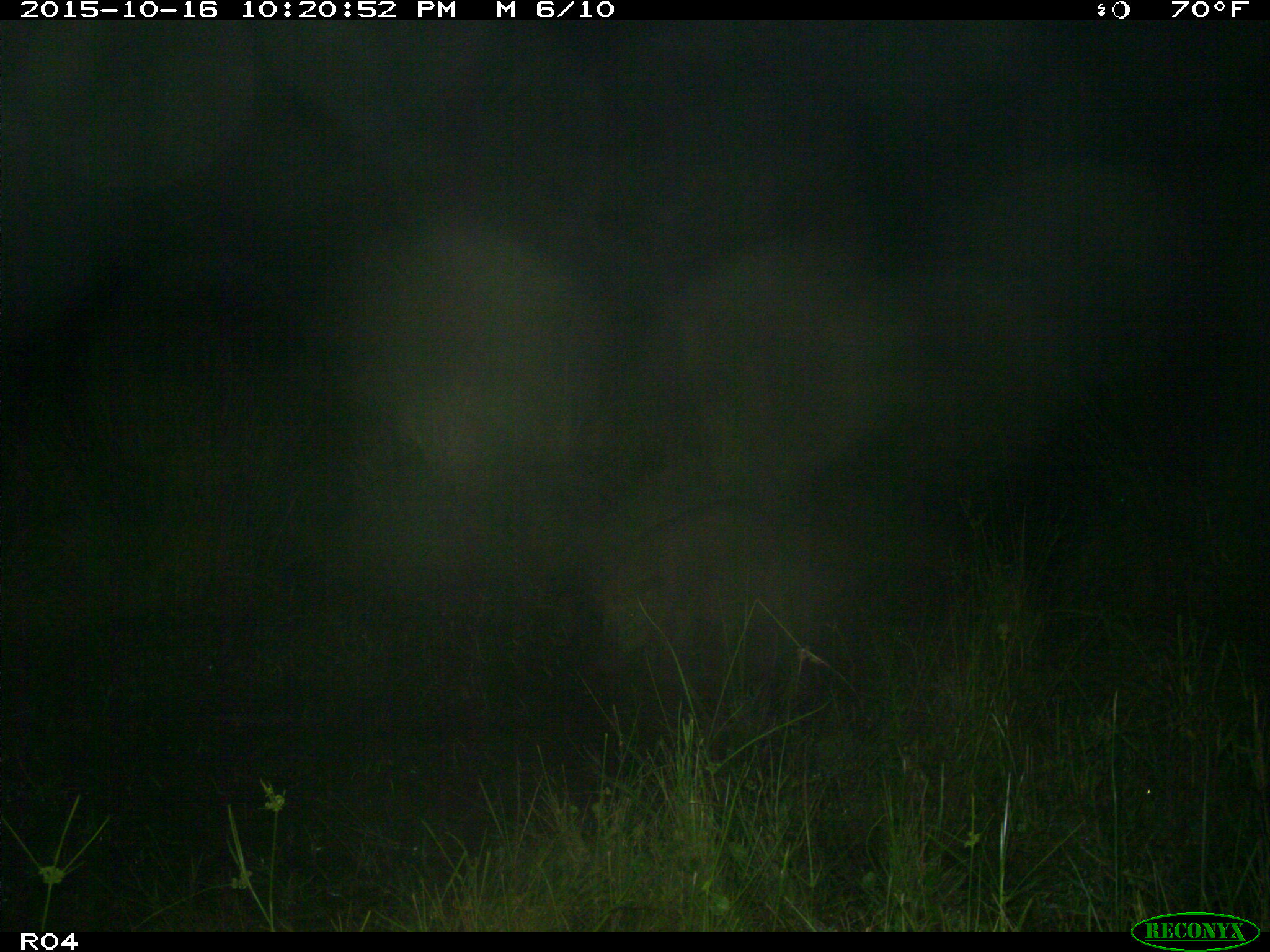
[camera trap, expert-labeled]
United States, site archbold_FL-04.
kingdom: Animalia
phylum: Chordata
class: Mammalia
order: Artiodactyla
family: Suidae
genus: Sus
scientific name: Sus scrofa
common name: wild boar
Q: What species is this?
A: Sus scrofa (wild boar).